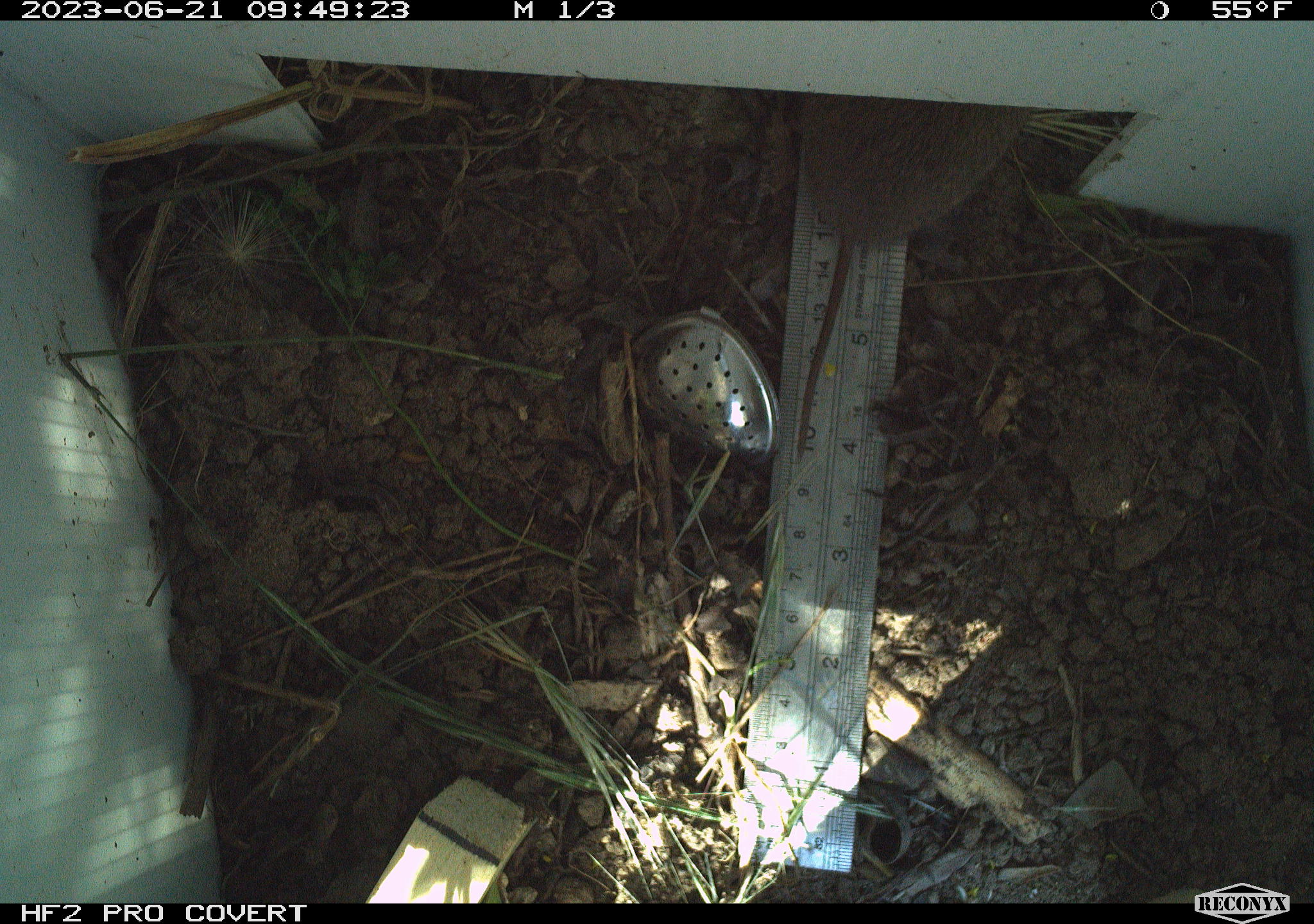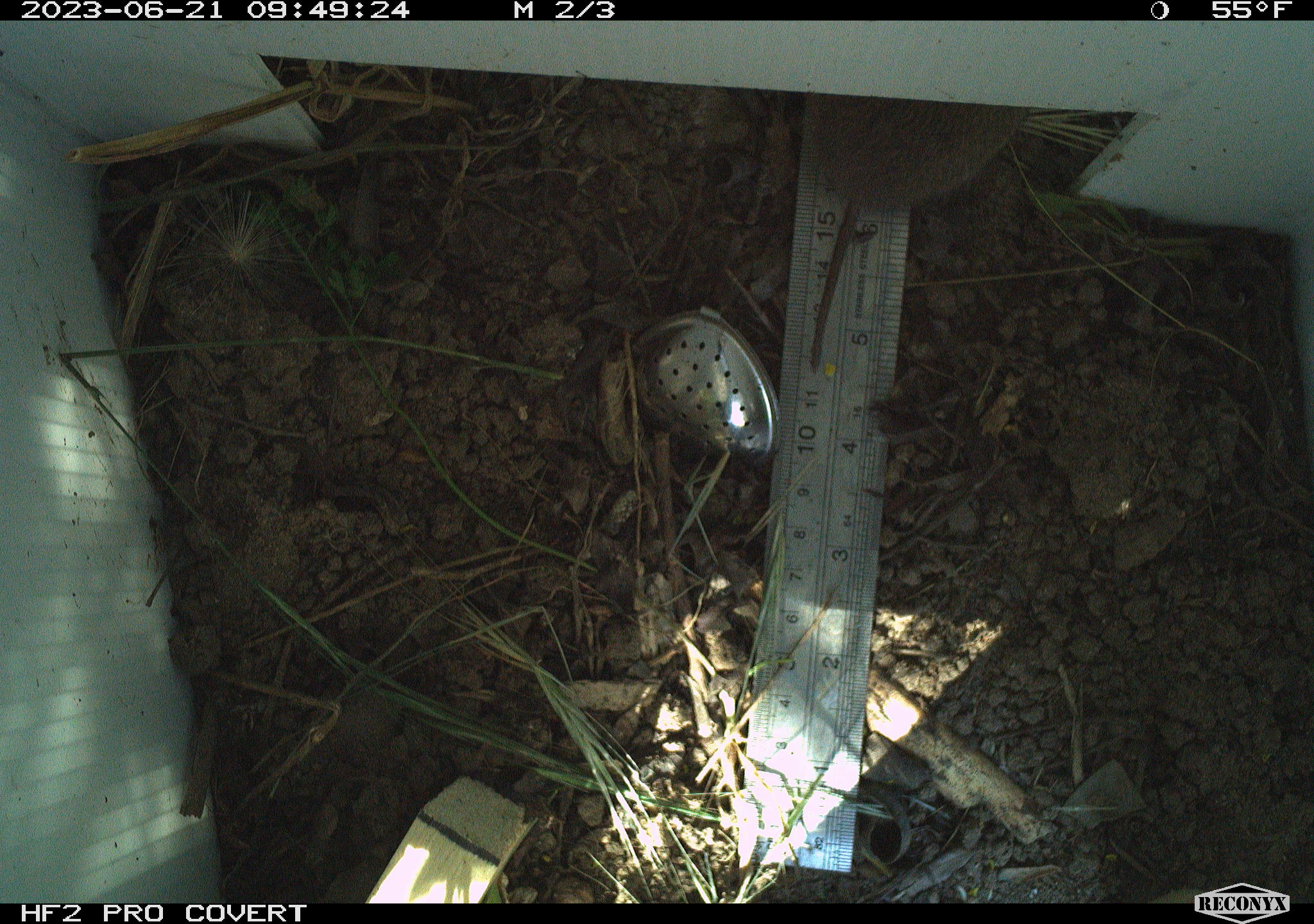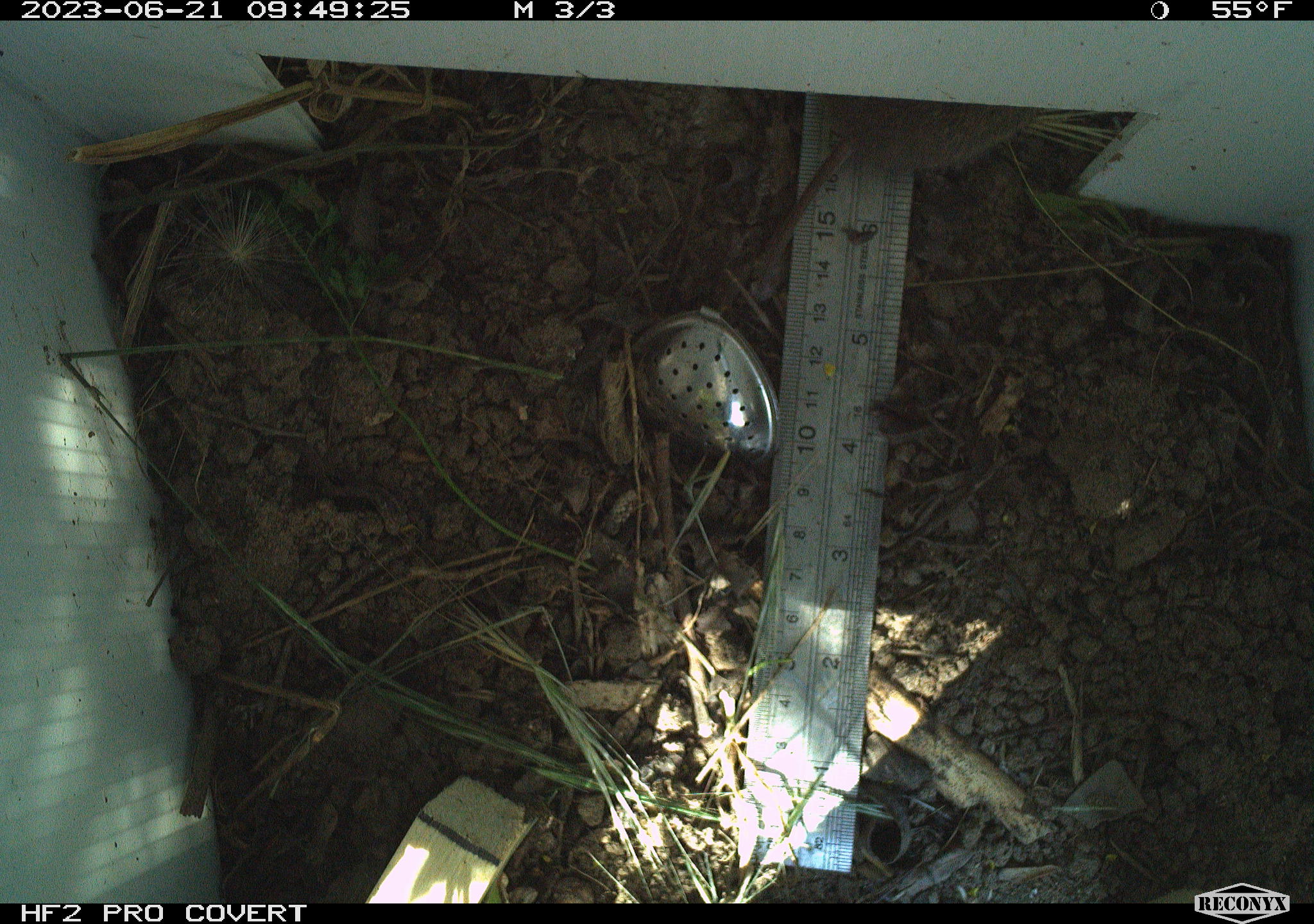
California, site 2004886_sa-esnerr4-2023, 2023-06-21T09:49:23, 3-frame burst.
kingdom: Animalia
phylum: Chordata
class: Mammalia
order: Rodentia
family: Cricetidae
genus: Microtus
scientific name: Microtus californicus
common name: california vole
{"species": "california vole (Microtus californicus)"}